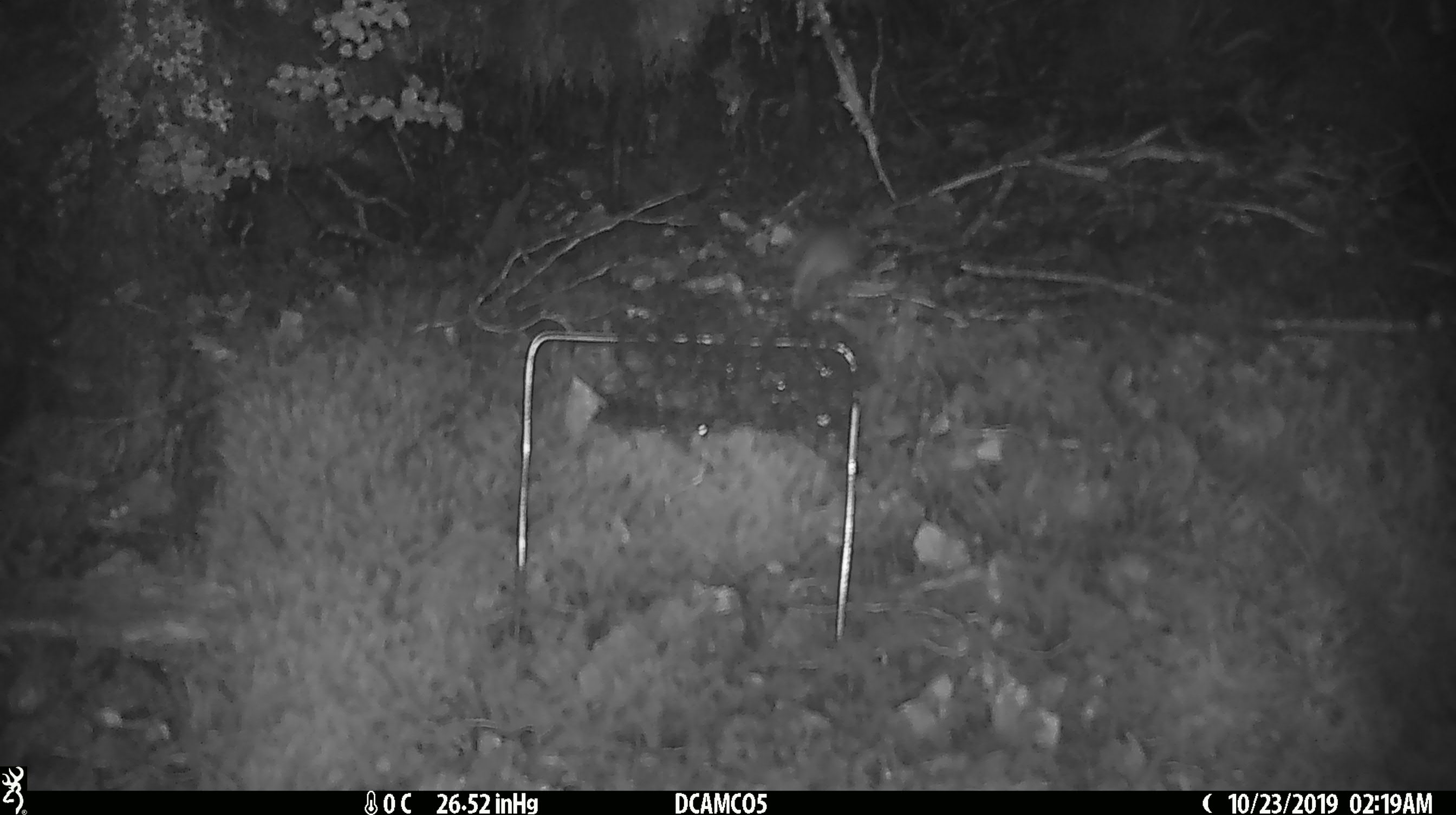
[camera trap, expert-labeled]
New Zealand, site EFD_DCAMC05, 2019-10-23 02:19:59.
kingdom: Animalia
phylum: Chordata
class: Mammalia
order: Rodentia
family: Muridae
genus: Mus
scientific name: Mus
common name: mouse